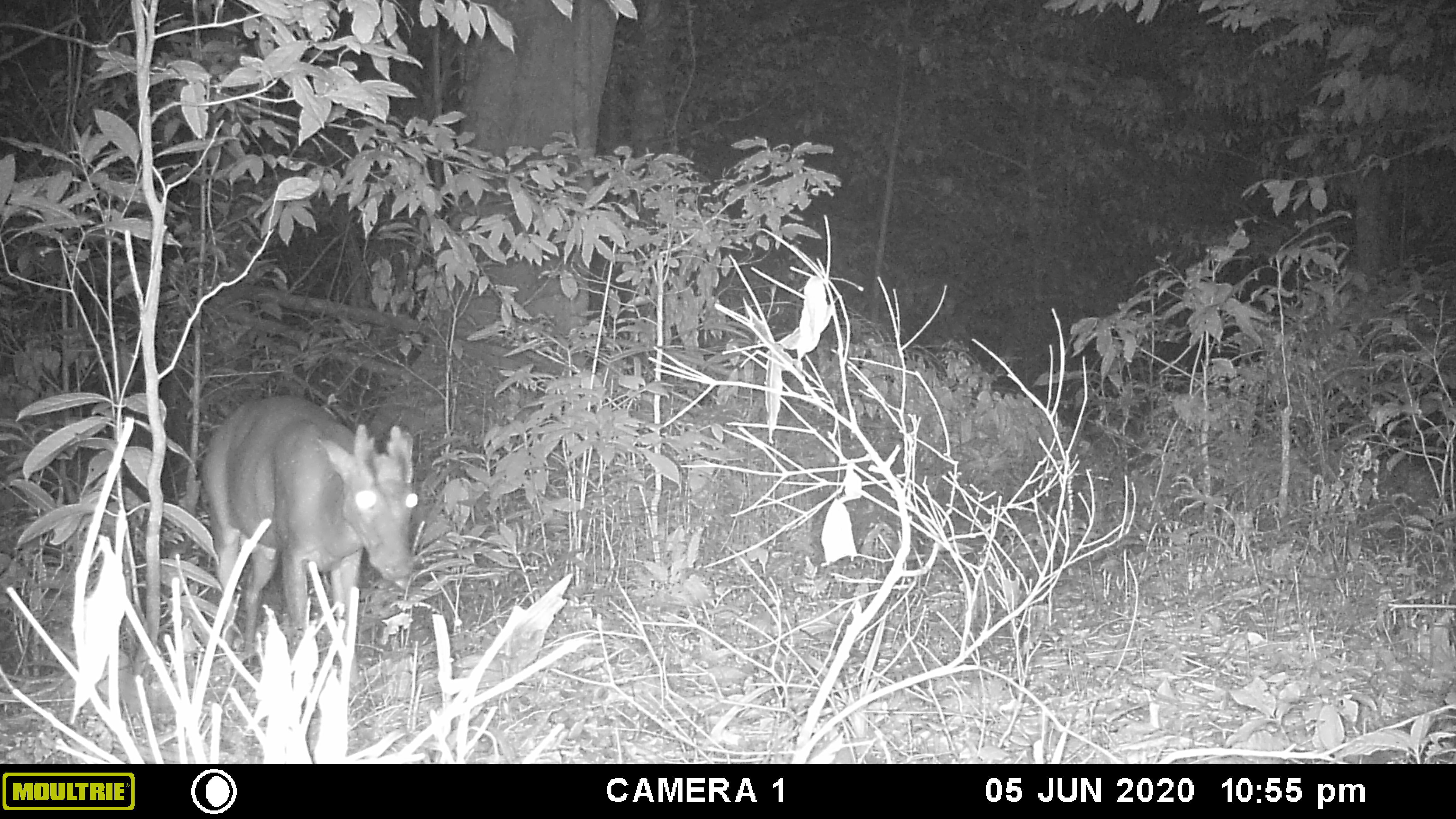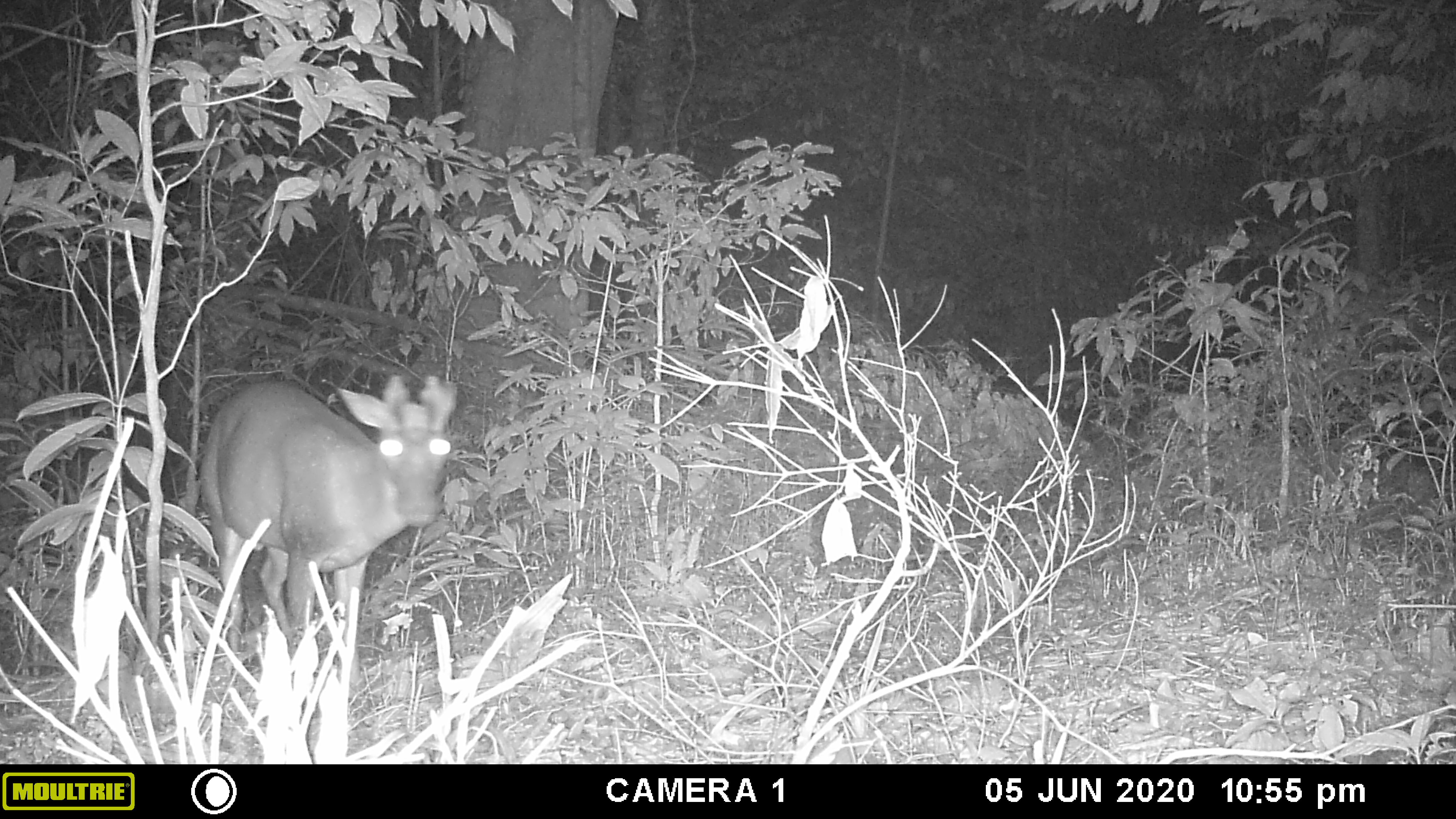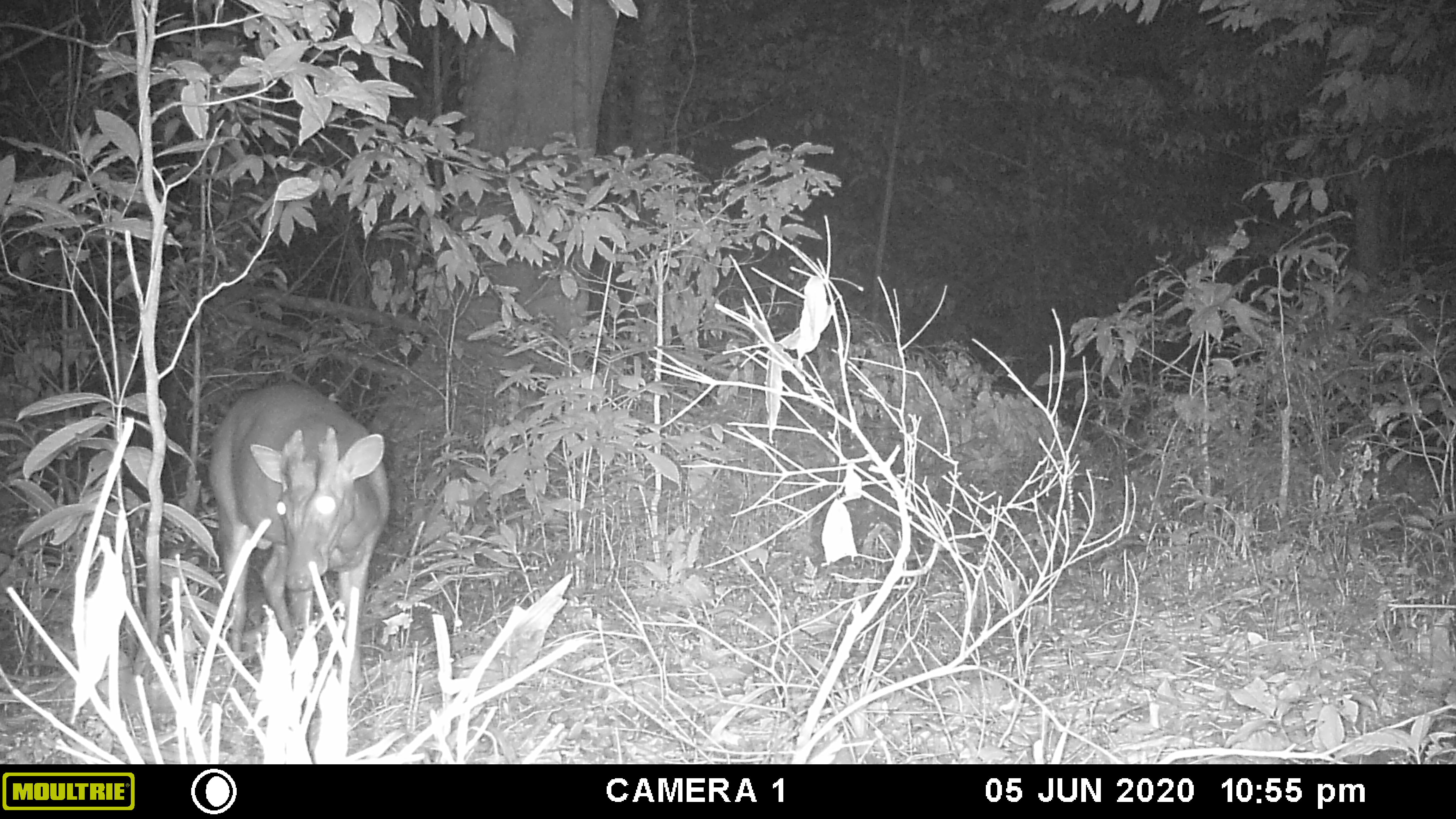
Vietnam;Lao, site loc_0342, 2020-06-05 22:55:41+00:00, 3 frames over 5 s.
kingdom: Animalia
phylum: Chordata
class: Mammalia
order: Artiodactyla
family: Cervidae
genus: Muntiacus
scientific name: Muntiacus rooseveltorum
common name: roosevelt's muntjac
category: roosevelts muntjac group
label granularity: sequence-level